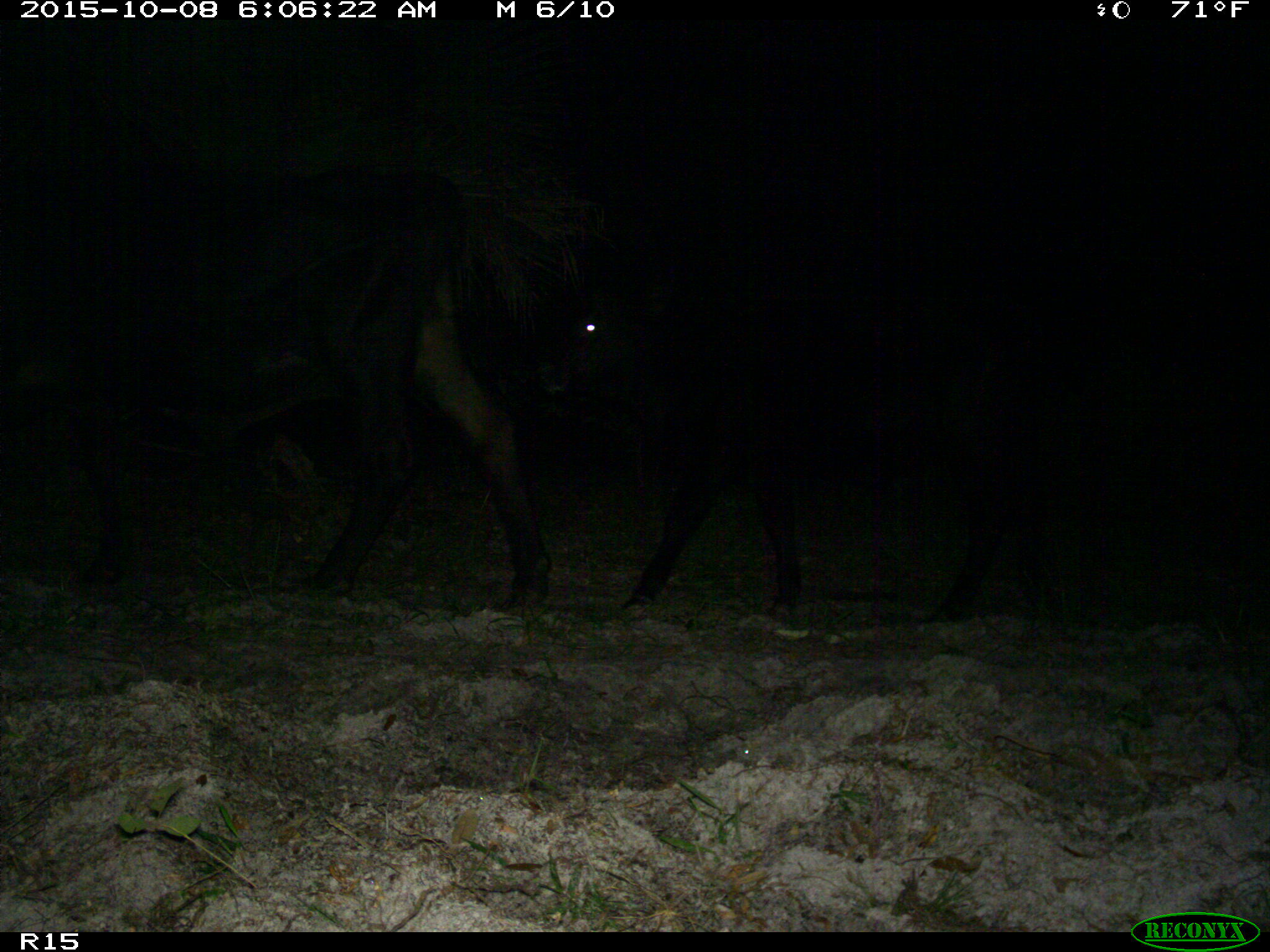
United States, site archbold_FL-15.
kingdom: Animalia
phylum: Chordata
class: Mammalia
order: Artiodactyla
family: Bovidae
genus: Bos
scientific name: Bos taurus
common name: domestic cow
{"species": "Bos taurus (domestic cow)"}